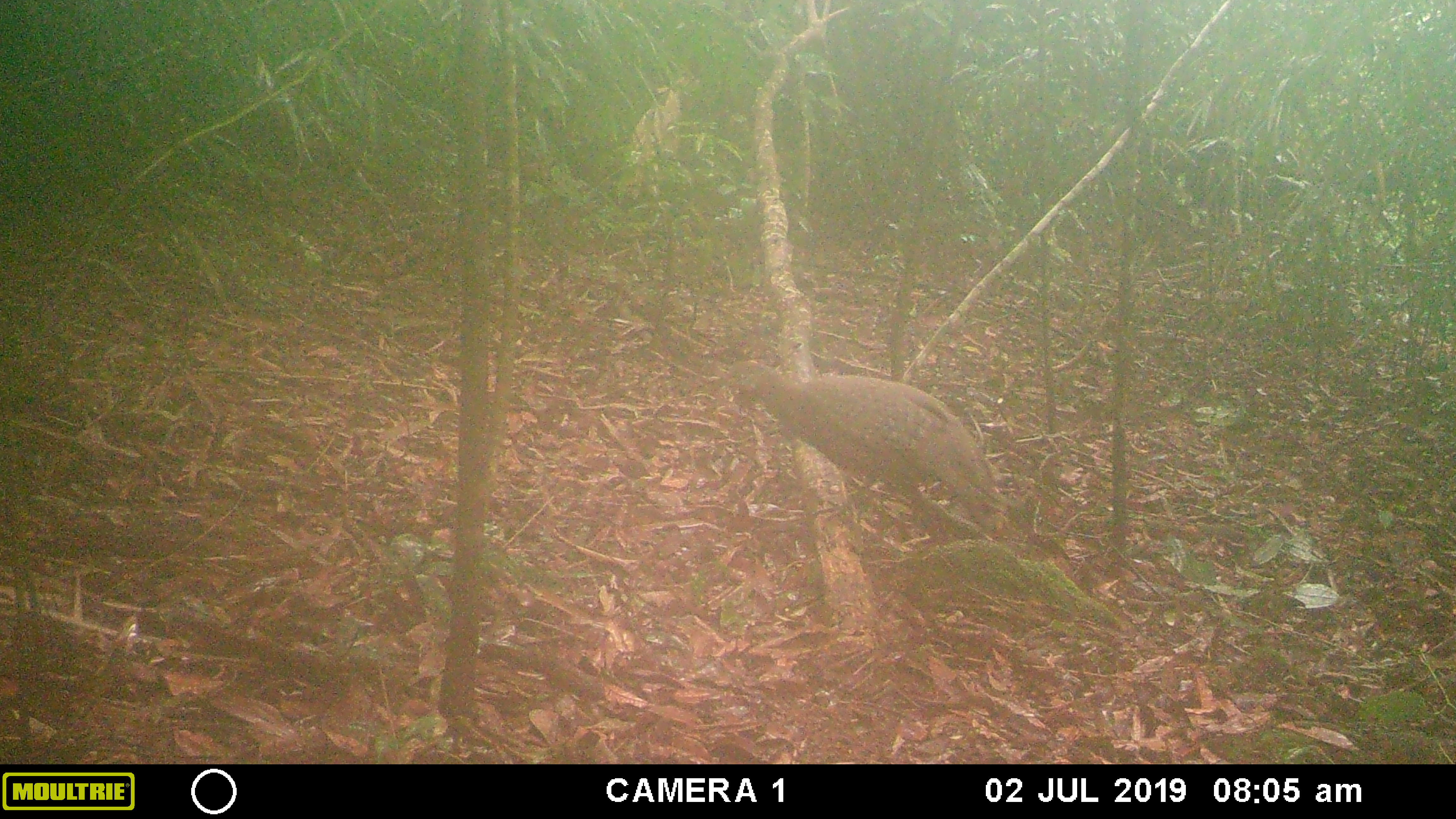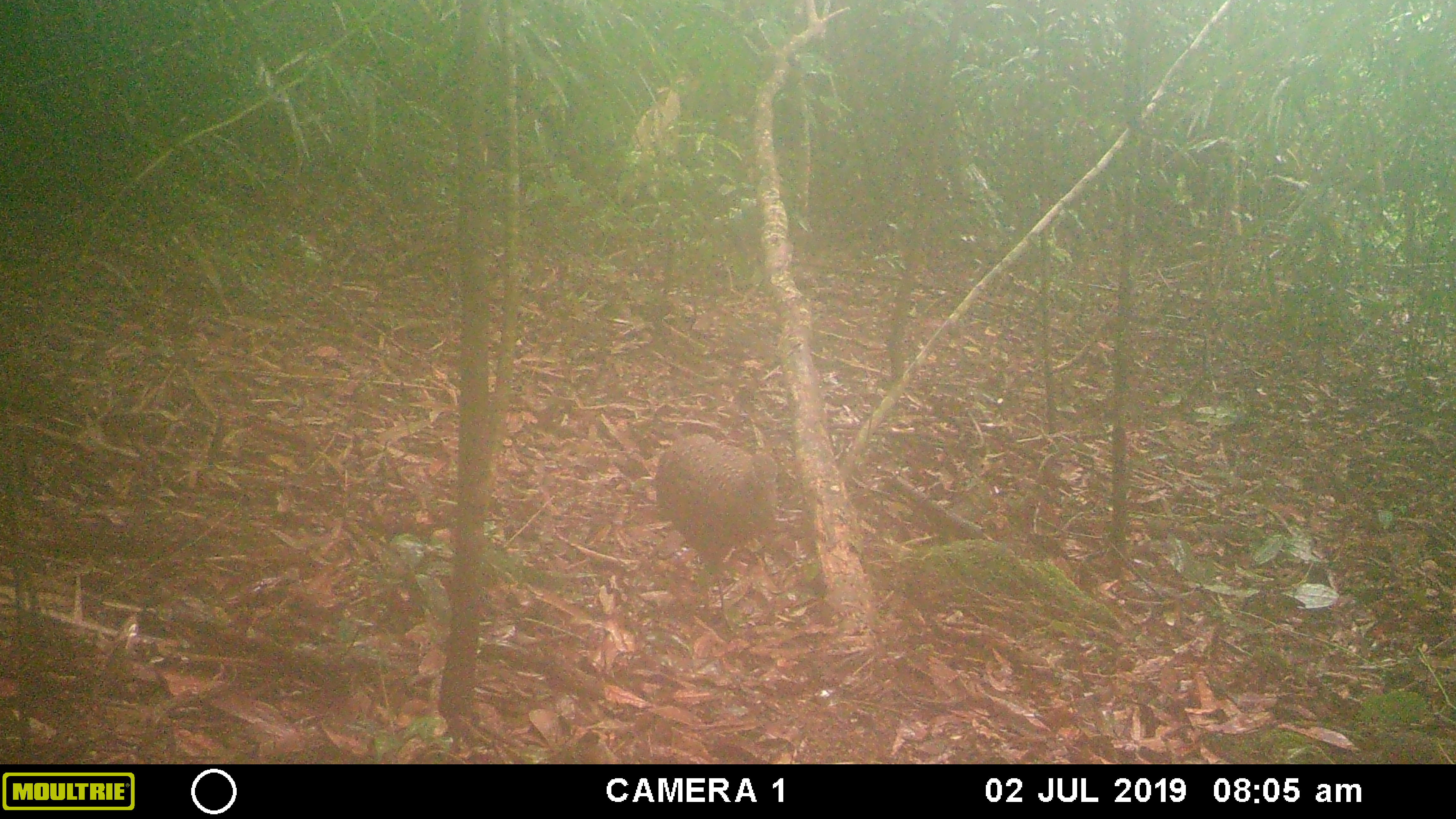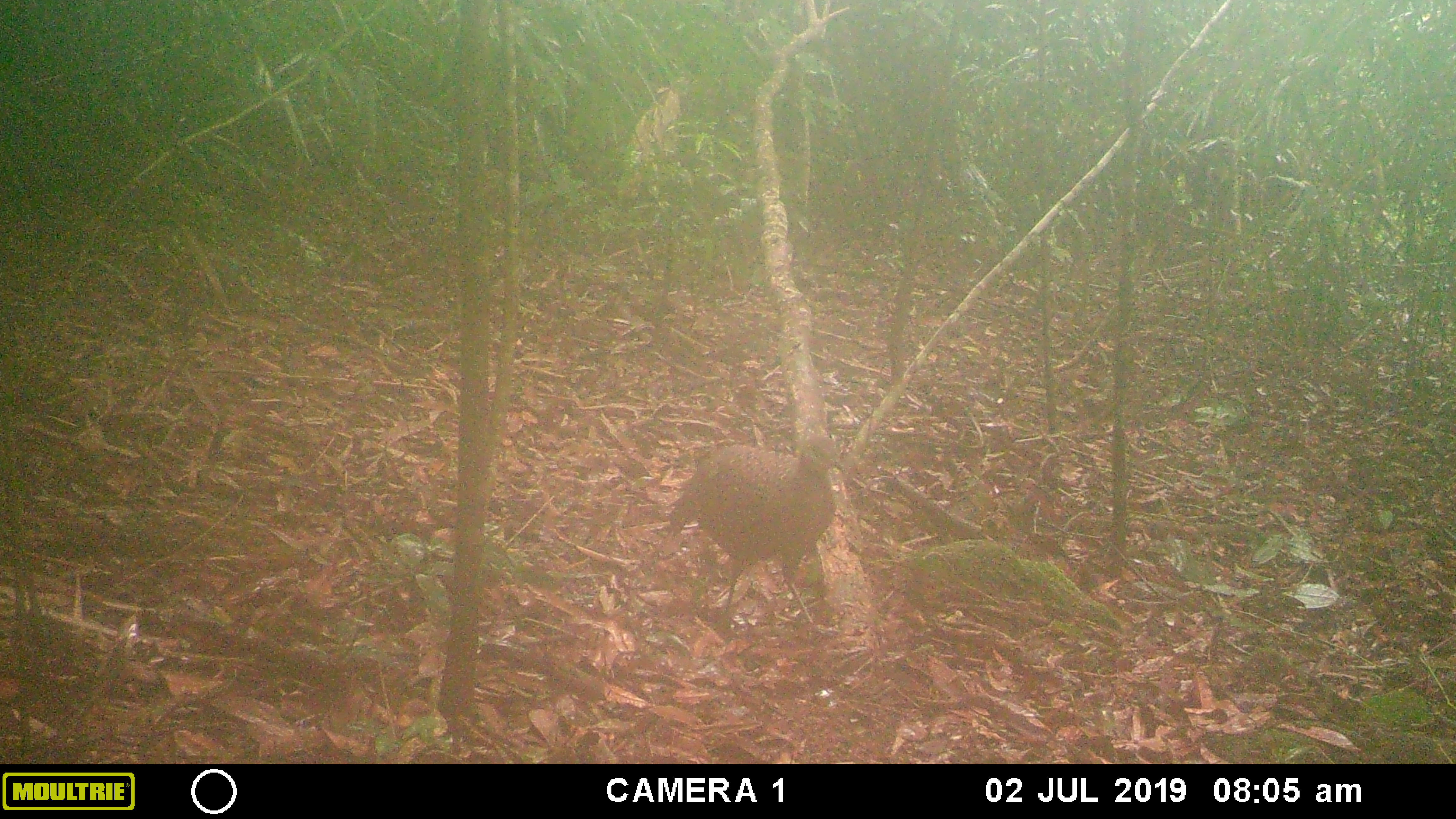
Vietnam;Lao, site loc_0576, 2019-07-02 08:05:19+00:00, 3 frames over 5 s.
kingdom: Animalia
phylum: Chordata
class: Aves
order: Galliformes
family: Phasianidae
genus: Polyplectron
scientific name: Polyplectron bicalcaratum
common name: gray peacock-pheasant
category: grey peacock pheasant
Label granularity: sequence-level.